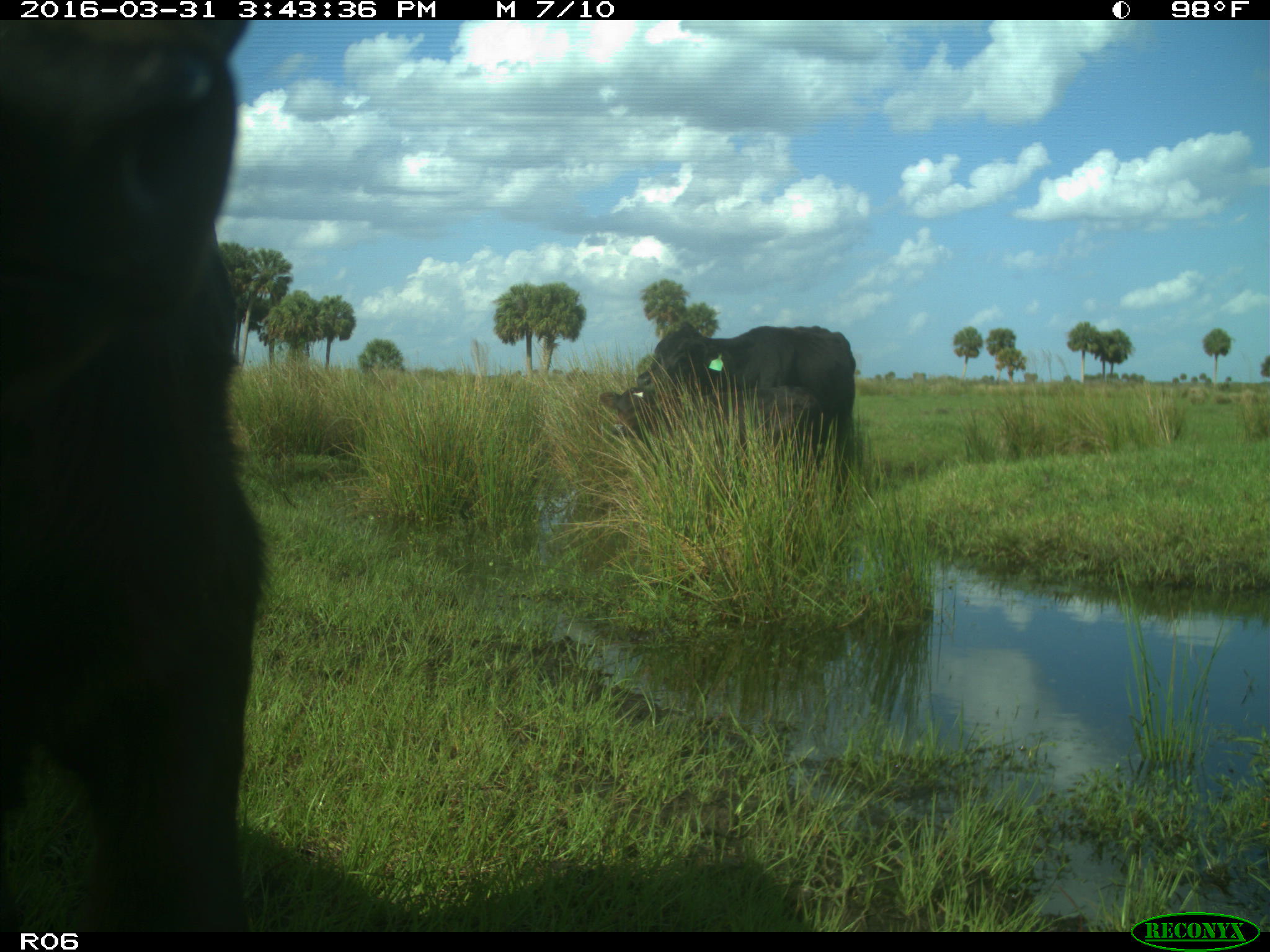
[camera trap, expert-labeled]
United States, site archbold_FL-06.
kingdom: Animalia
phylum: Chordata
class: Mammalia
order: Artiodactyla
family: Bovidae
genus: Bos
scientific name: Bos taurus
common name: domestic cow